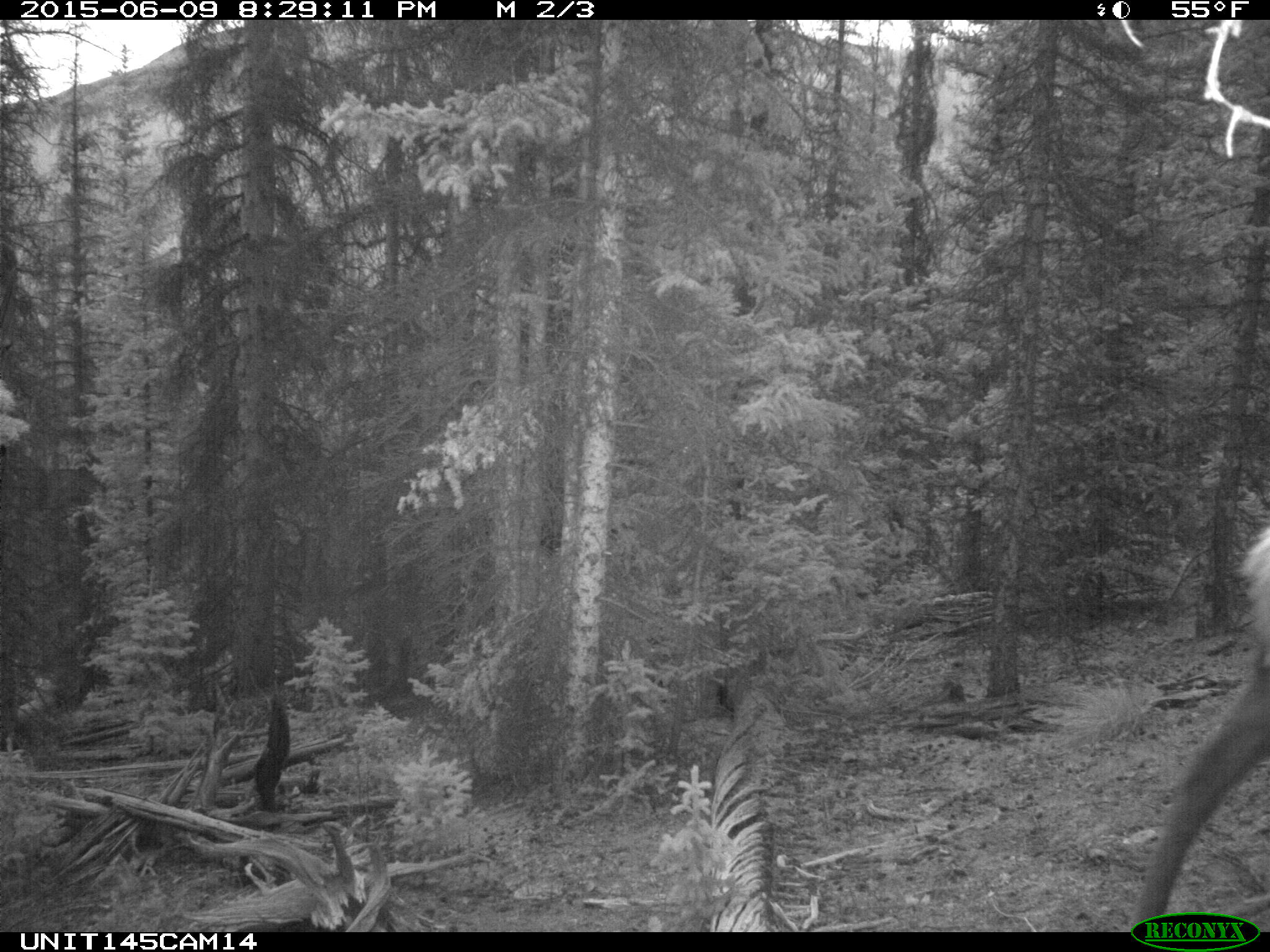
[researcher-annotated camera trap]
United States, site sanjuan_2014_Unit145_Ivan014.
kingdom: Animalia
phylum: Chordata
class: Mammalia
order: Artiodactyla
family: Cervidae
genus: Cervus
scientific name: Cervus elaphus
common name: red deer